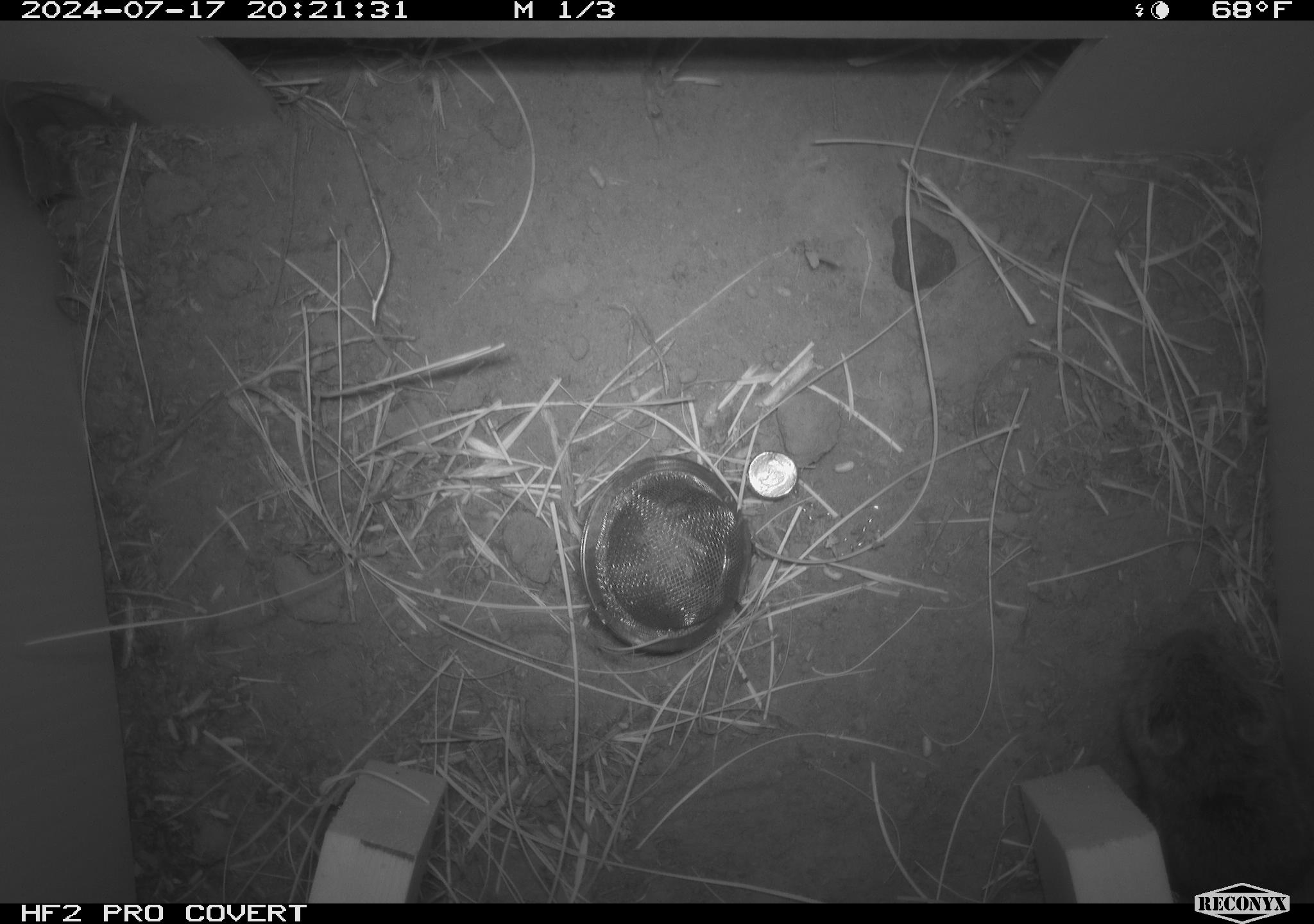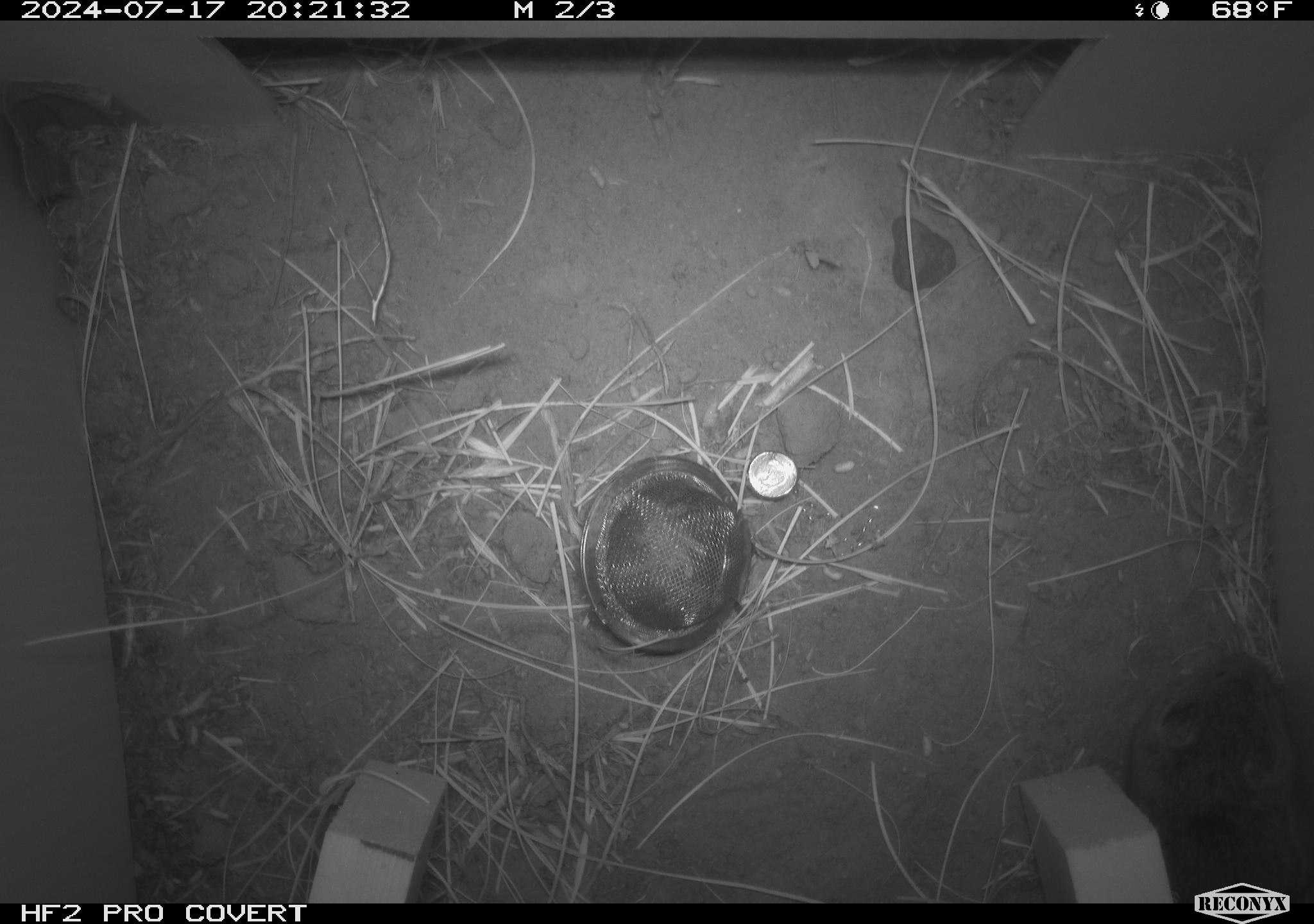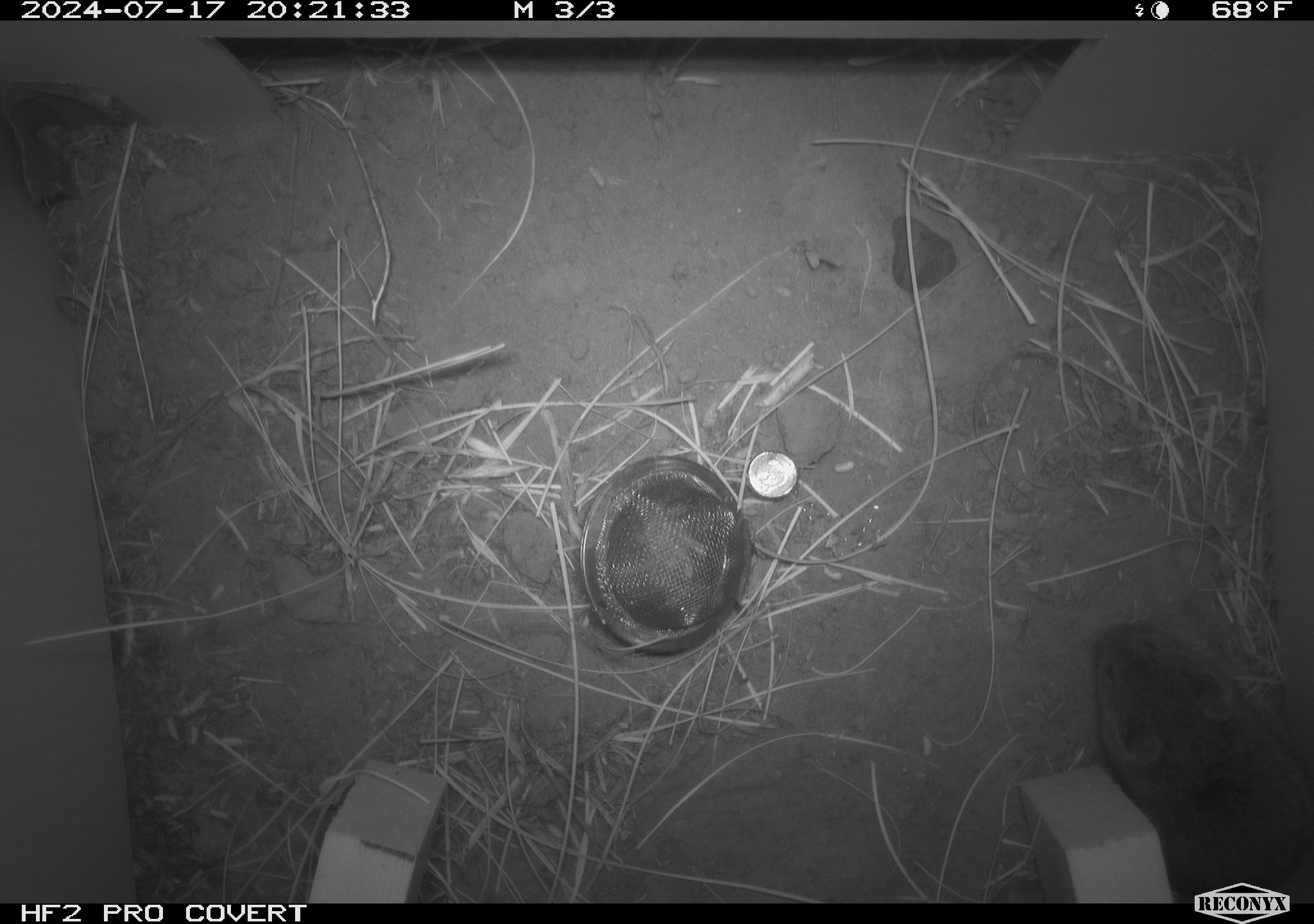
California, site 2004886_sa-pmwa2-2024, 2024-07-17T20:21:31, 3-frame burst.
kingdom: Animalia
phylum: Chordata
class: Mammalia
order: Rodentia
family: Cricetidae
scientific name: Arvicolinae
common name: voles, lemmings, and muskrats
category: arvicolinae subfamily